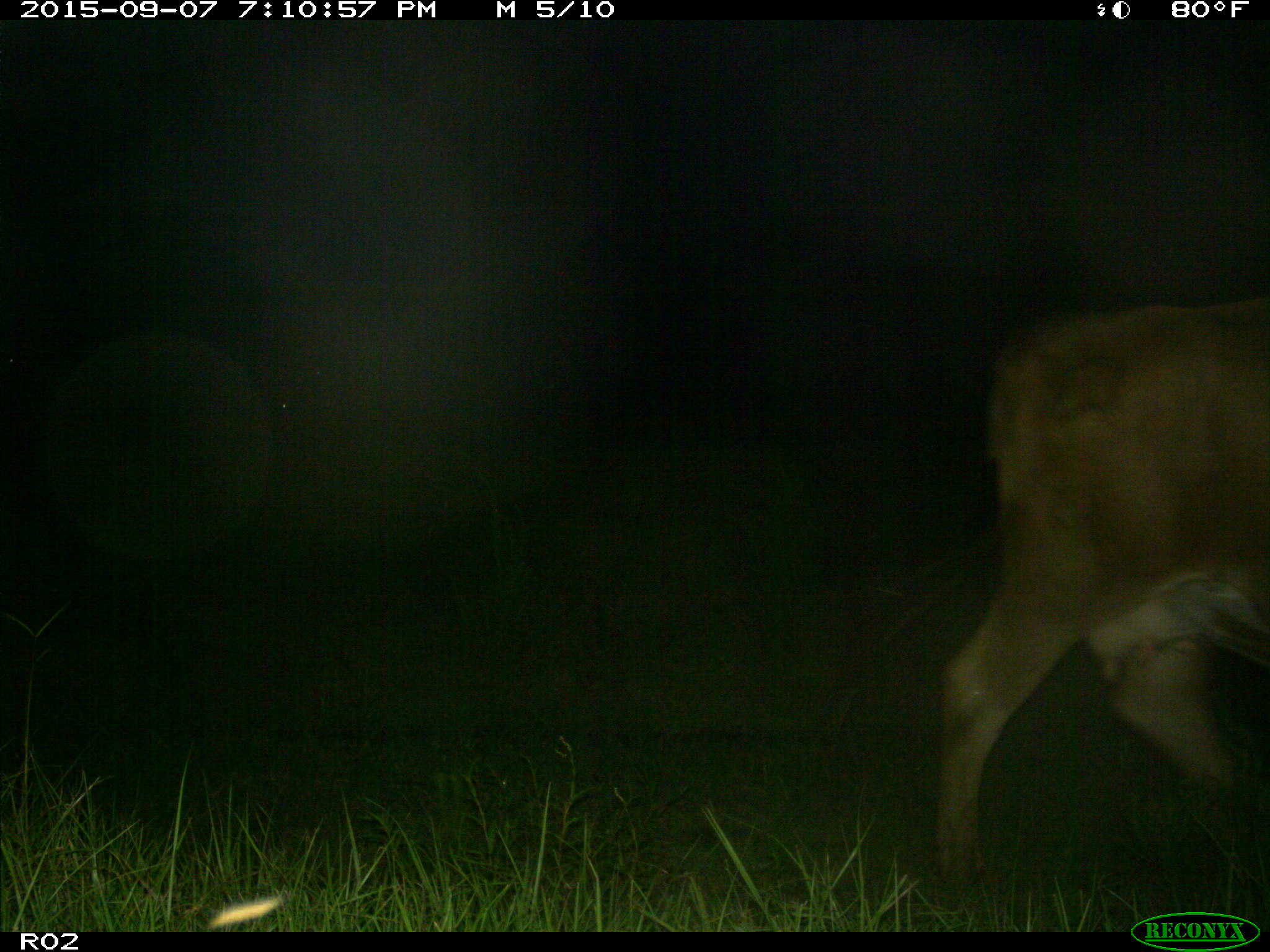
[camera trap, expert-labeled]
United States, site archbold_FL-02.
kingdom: Animalia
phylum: Chordata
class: Mammalia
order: Artiodactyla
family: Bovidae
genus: Bos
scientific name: Bos taurus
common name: domestic cow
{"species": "Bos taurus (domestic cow)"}